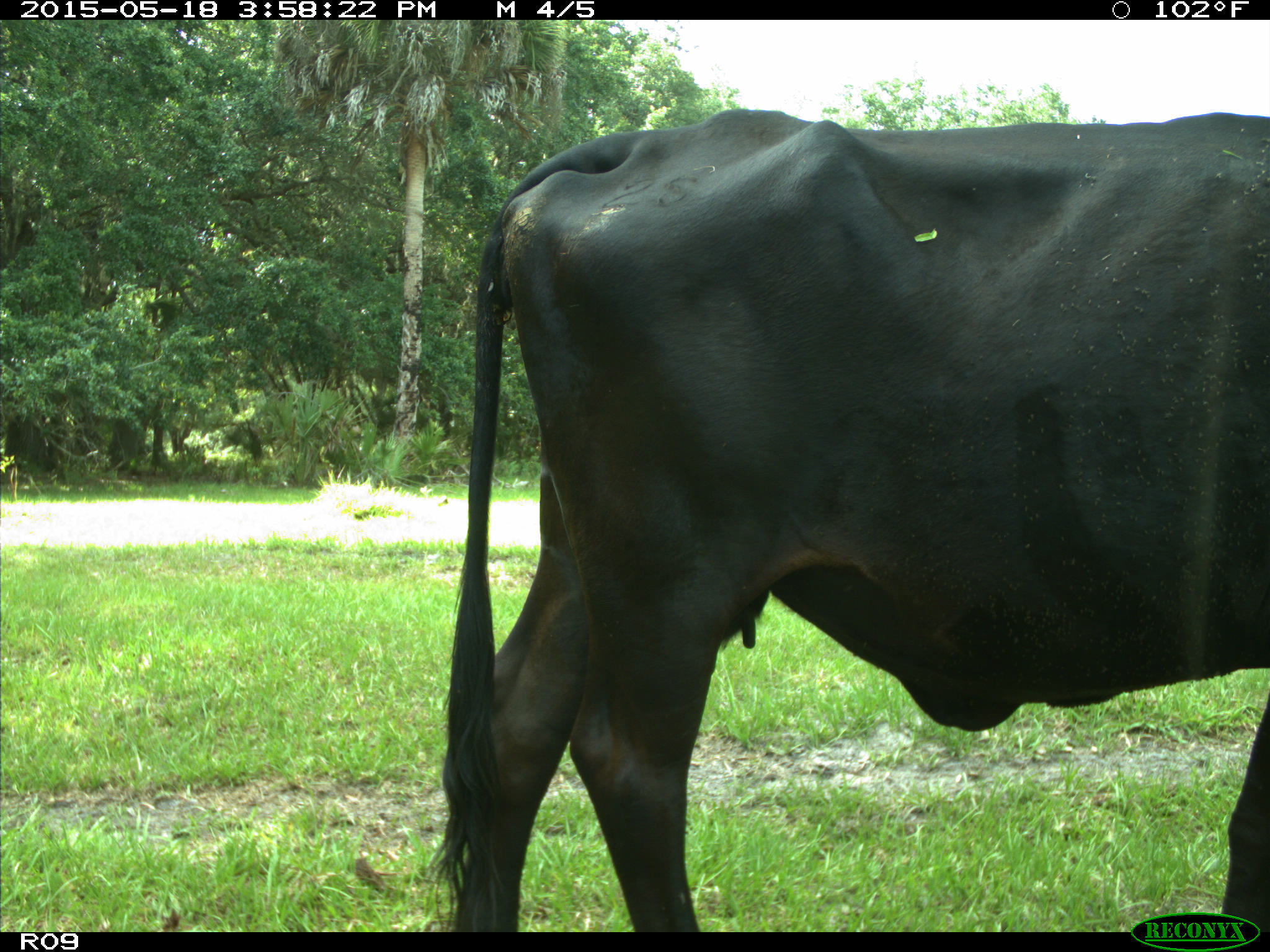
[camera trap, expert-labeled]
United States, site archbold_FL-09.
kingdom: Animalia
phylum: Chordata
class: Mammalia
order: Artiodactyla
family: Bovidae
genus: Bos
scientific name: Bos taurus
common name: domestic cow